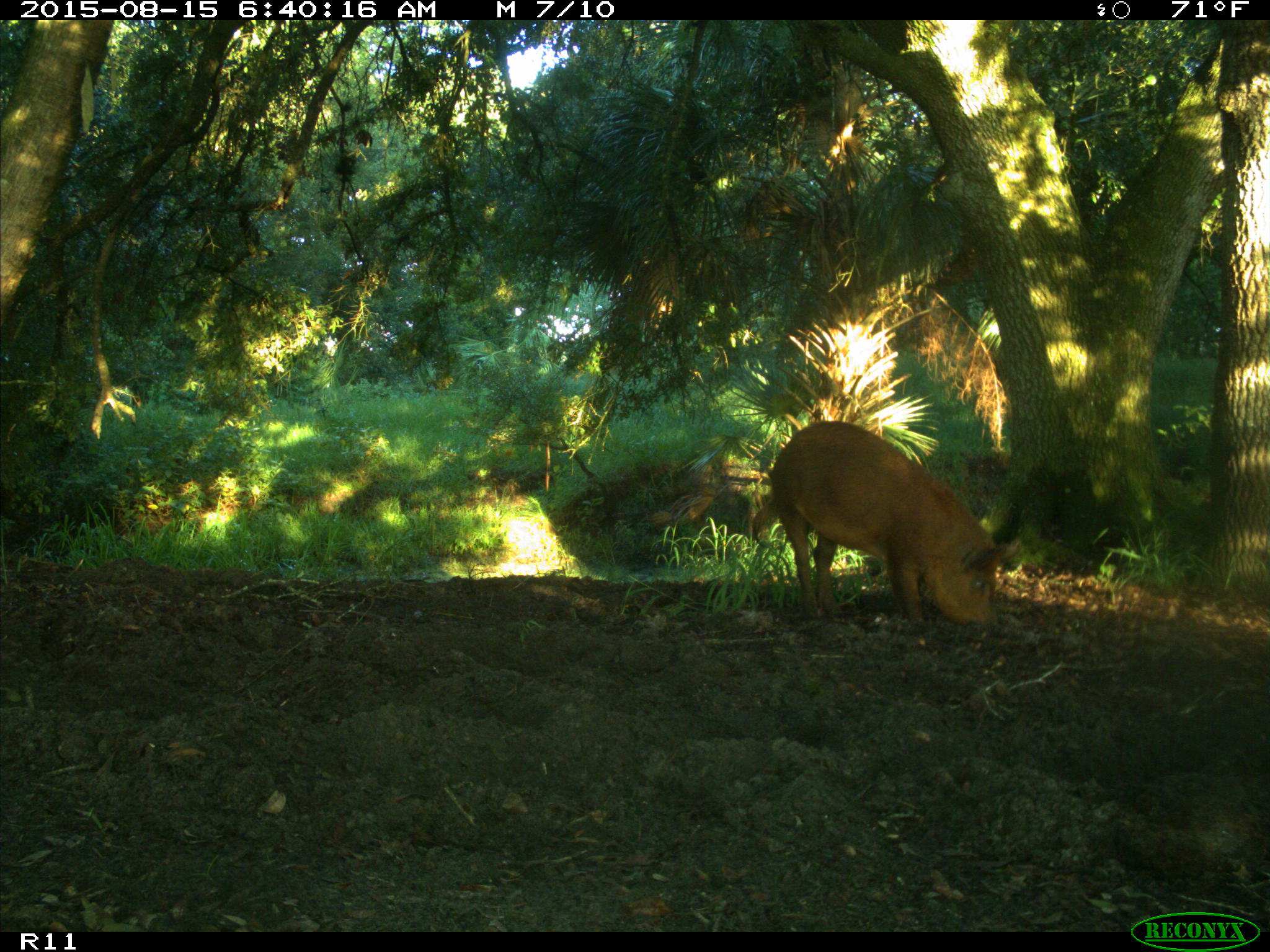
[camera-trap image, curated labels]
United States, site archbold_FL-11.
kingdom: Animalia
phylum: Chordata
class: Mammalia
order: Artiodactyla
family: Suidae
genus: Sus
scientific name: Sus scrofa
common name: wild boar